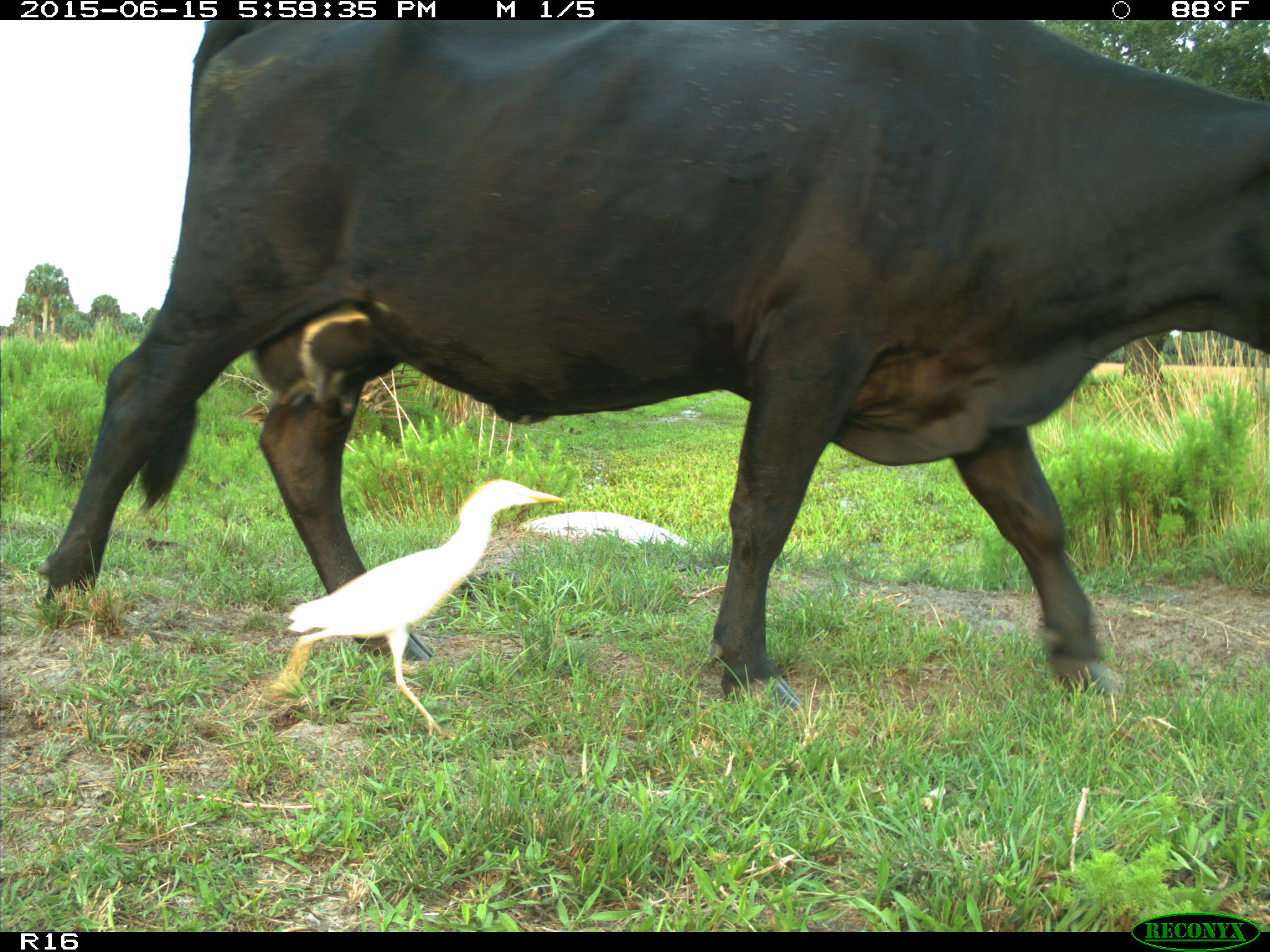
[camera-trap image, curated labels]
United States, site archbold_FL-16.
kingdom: Animalia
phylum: Chordata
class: Mammalia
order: Artiodactyla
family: Bovidae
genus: Bos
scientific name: Bos taurus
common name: domestic cow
Bos taurus (domestic cow).